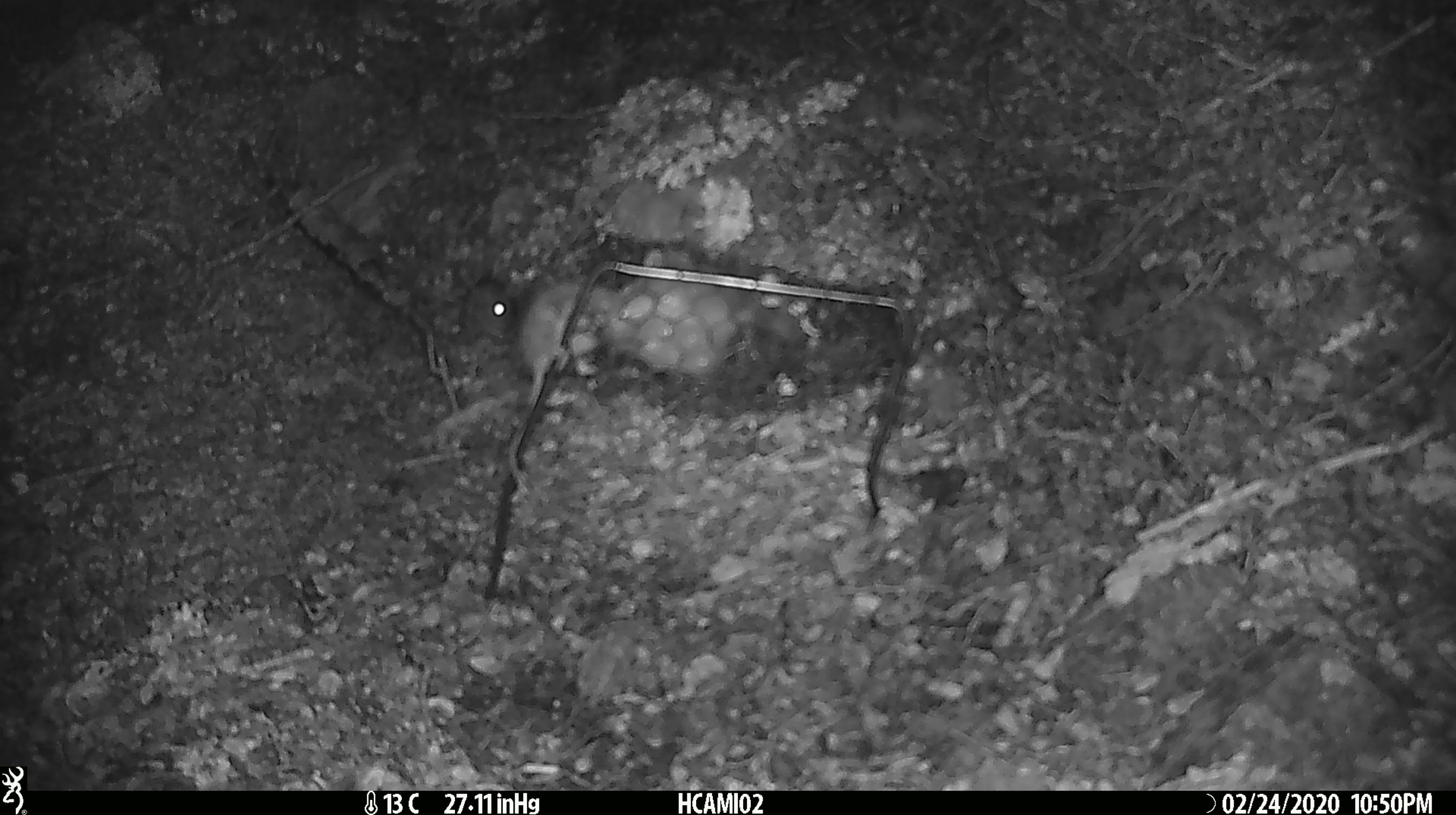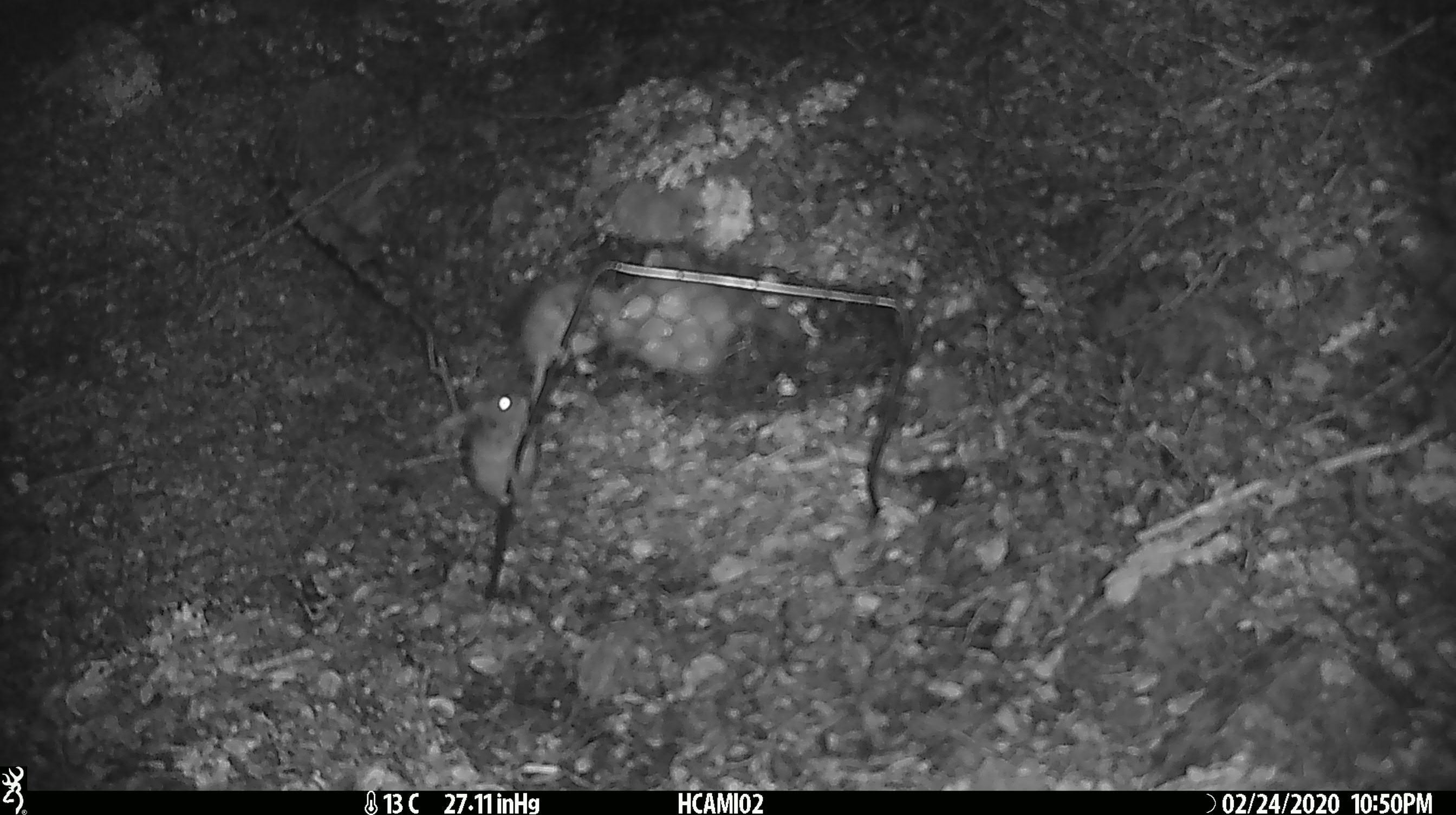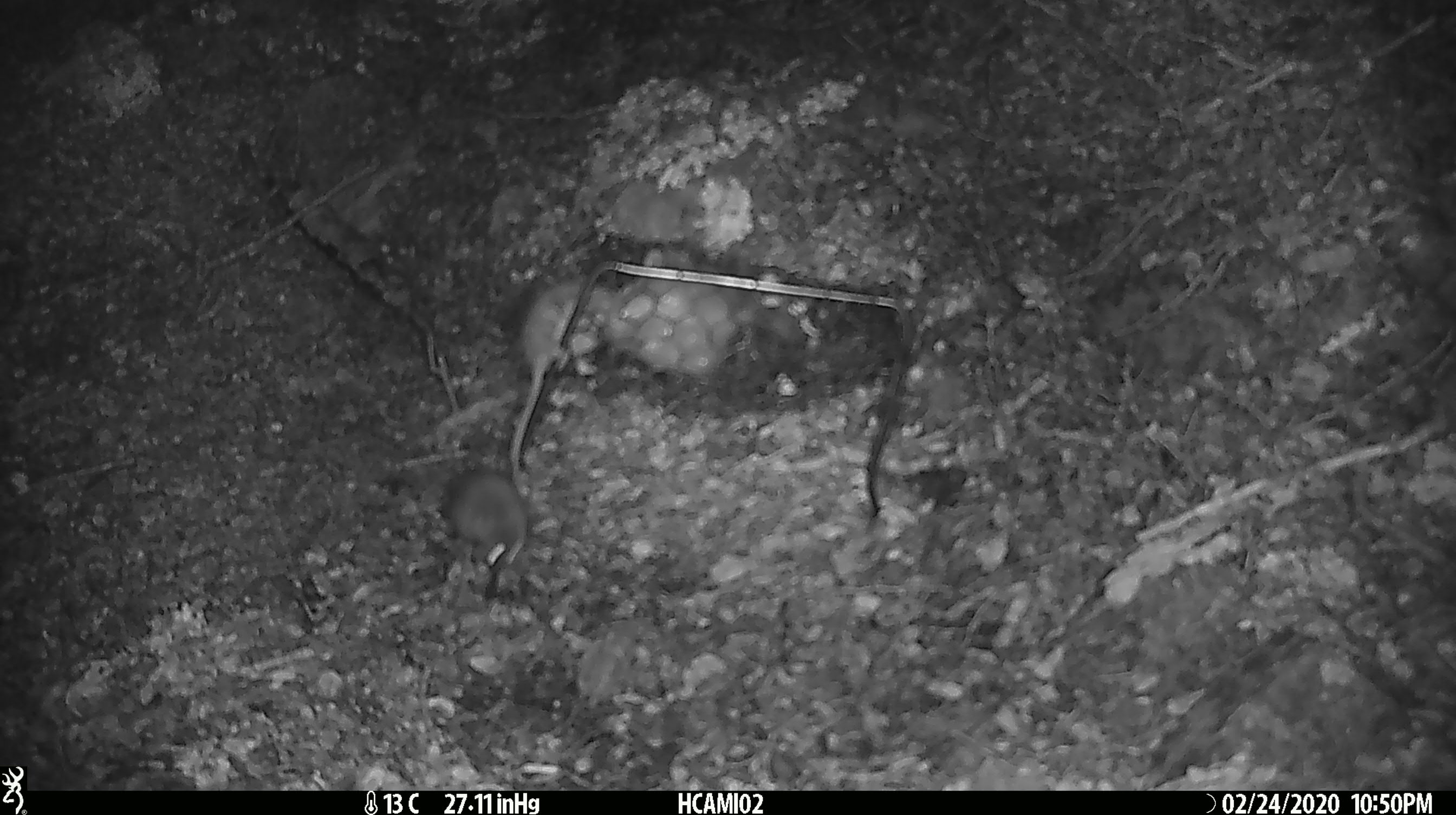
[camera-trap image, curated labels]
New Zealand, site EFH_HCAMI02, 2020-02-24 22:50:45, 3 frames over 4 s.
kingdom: Animalia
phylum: Chordata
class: Mammalia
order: Rodentia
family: Muridae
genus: Mus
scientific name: Mus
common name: mouse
Mouse (Mus).